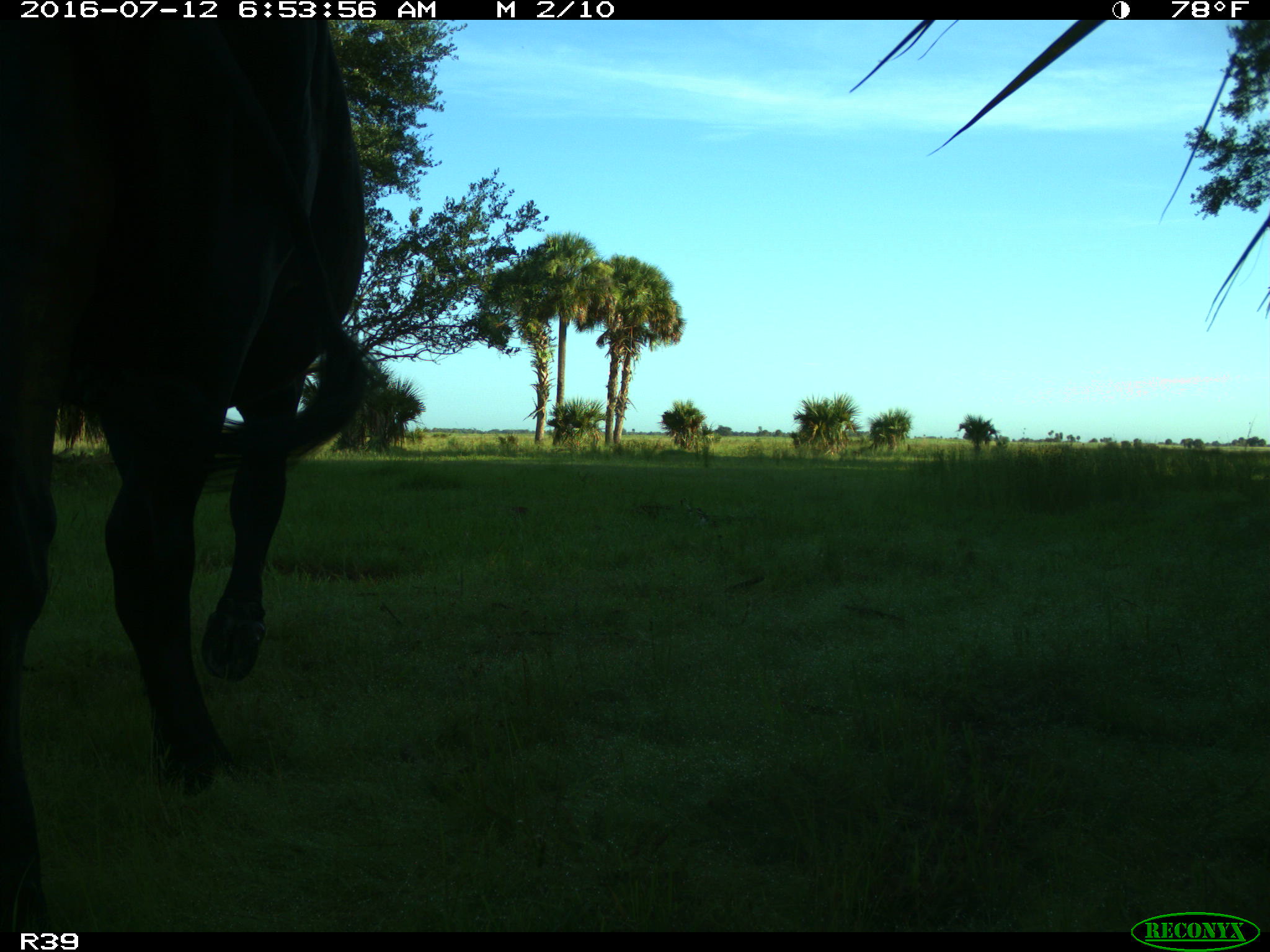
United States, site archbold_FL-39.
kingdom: Animalia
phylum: Chordata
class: Mammalia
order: Artiodactyla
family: Bovidae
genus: Bos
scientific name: Bos taurus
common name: domestic cow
Bos taurus (domestic cow).